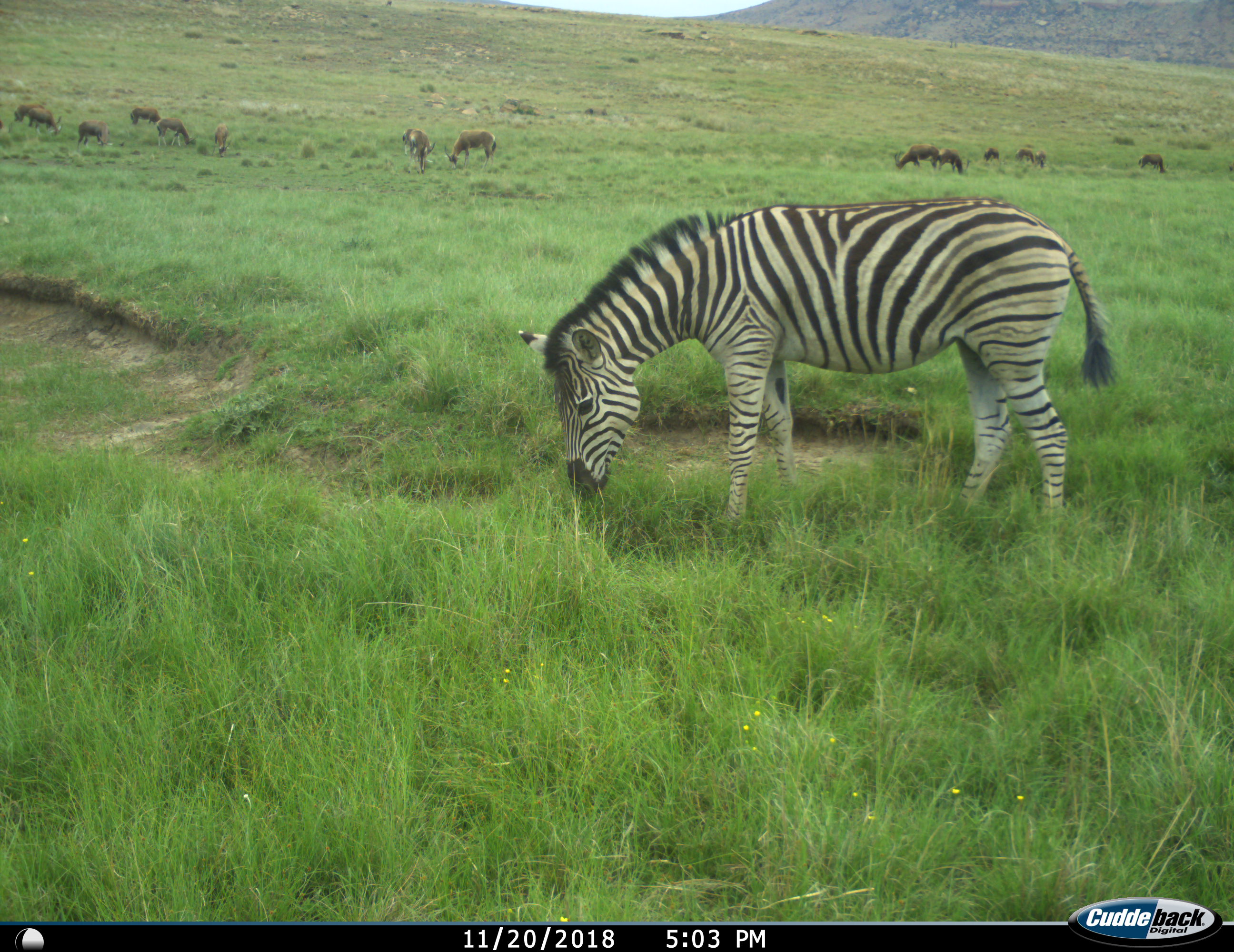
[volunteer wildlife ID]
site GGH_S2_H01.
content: unidentified animal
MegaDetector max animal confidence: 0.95